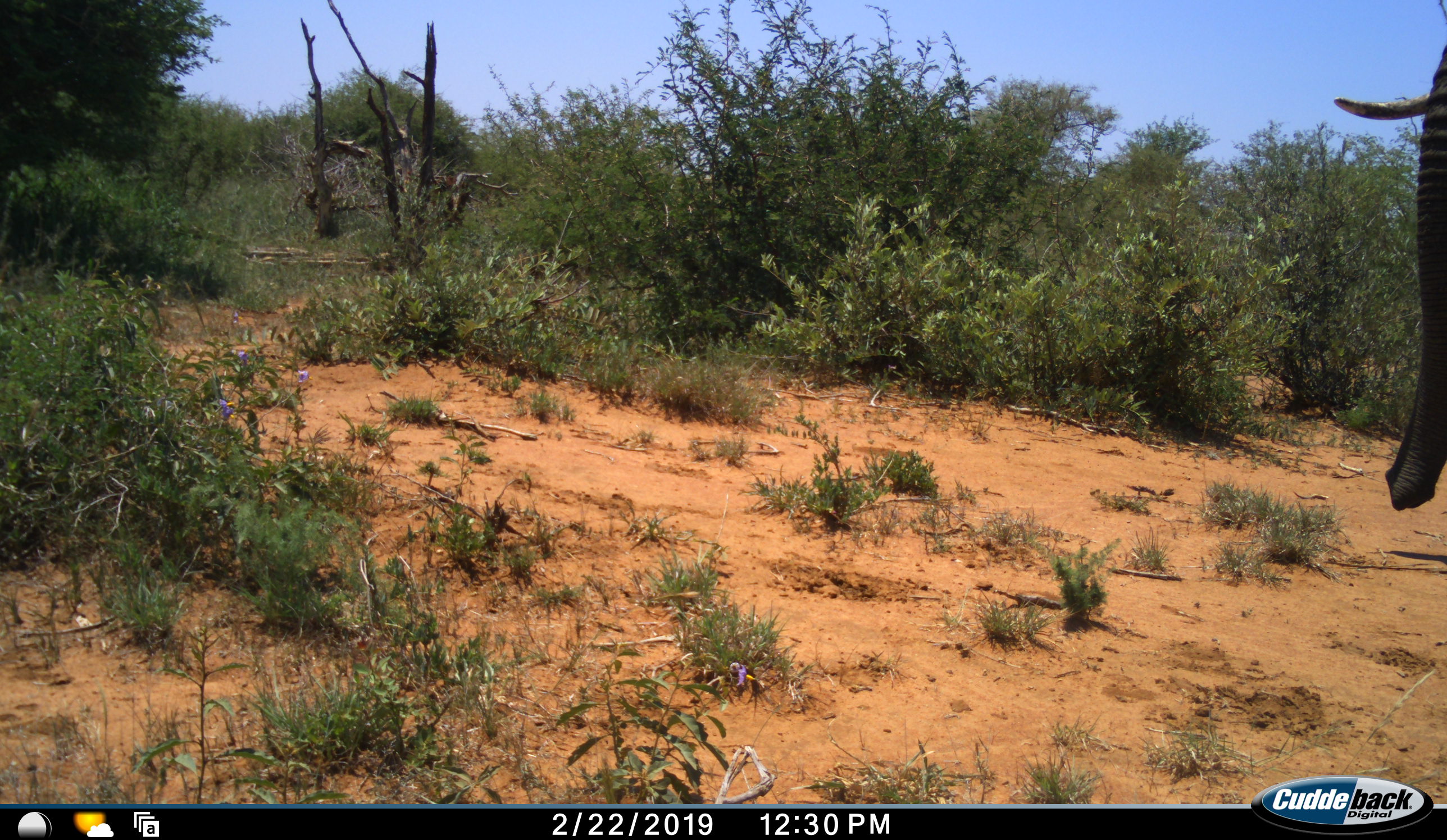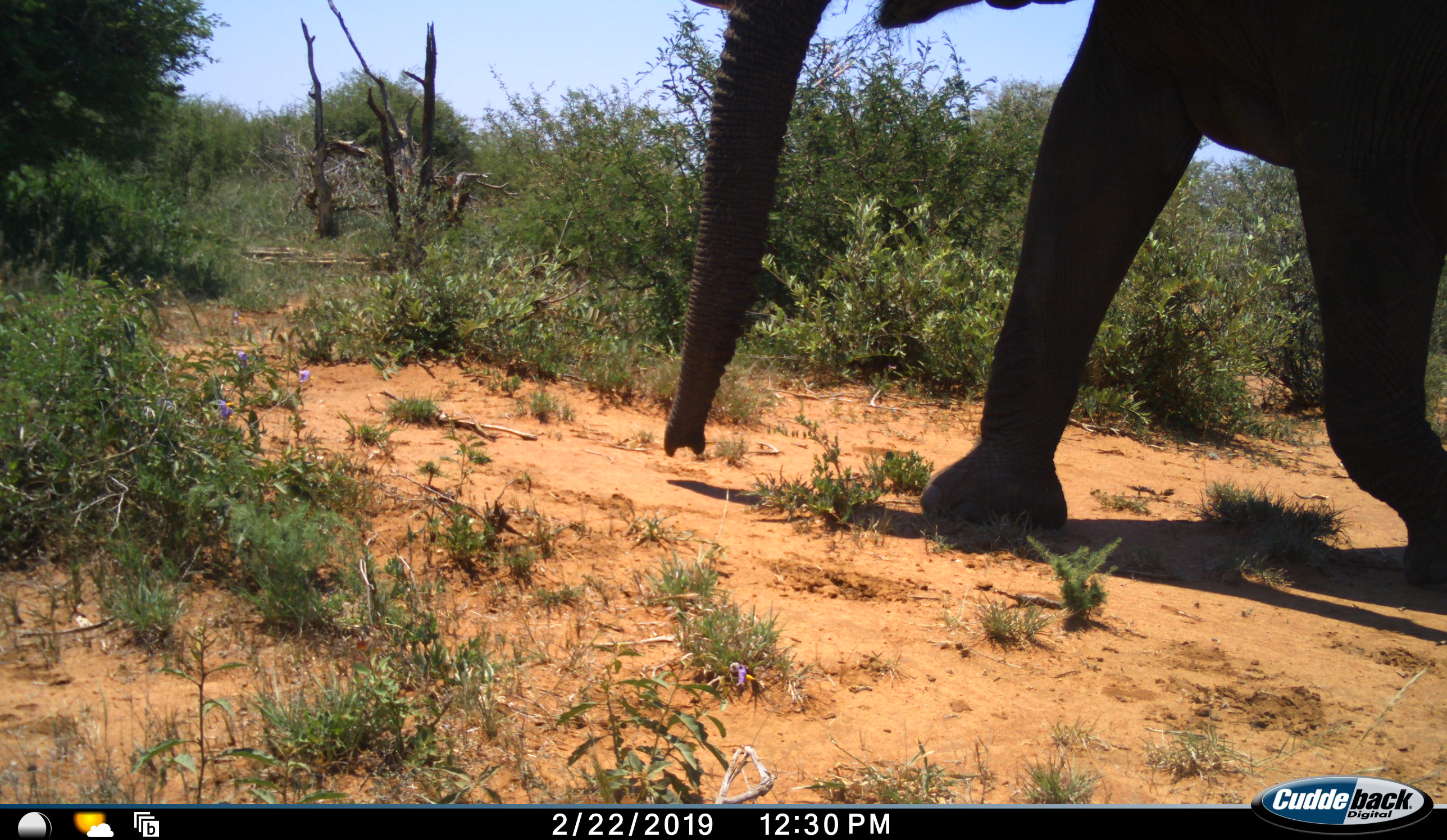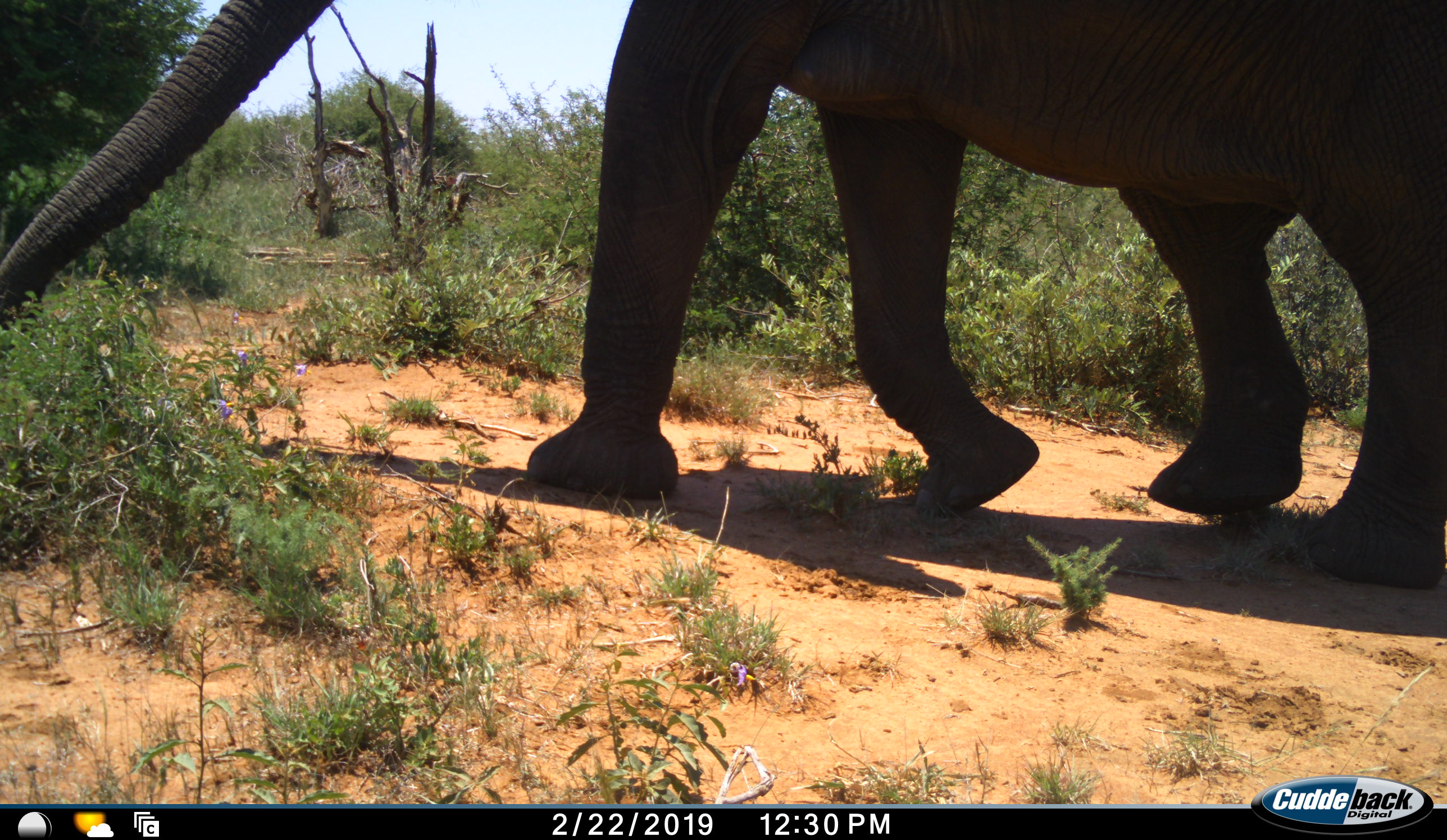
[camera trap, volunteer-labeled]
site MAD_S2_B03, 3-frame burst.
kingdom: Animalia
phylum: Chordata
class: Mammalia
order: Proboscidea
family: Elephantidae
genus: Loxodonta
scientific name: Loxodonta africana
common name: african bush elephant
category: elephant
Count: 1.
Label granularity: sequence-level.